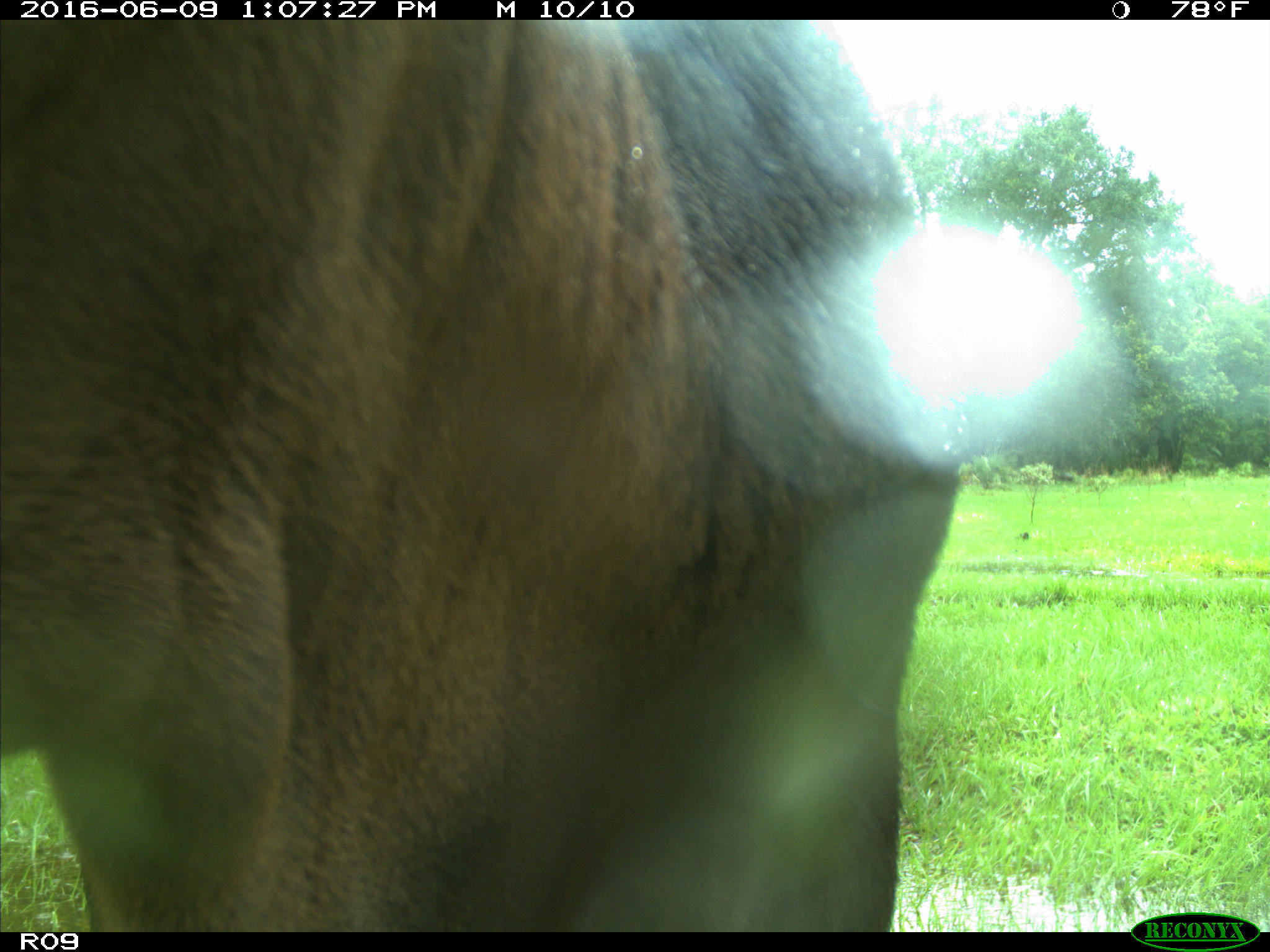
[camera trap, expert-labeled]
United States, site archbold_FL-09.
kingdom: Animalia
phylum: Chordata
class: Mammalia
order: Artiodactyla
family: Bovidae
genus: Bos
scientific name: Bos taurus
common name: domestic cow